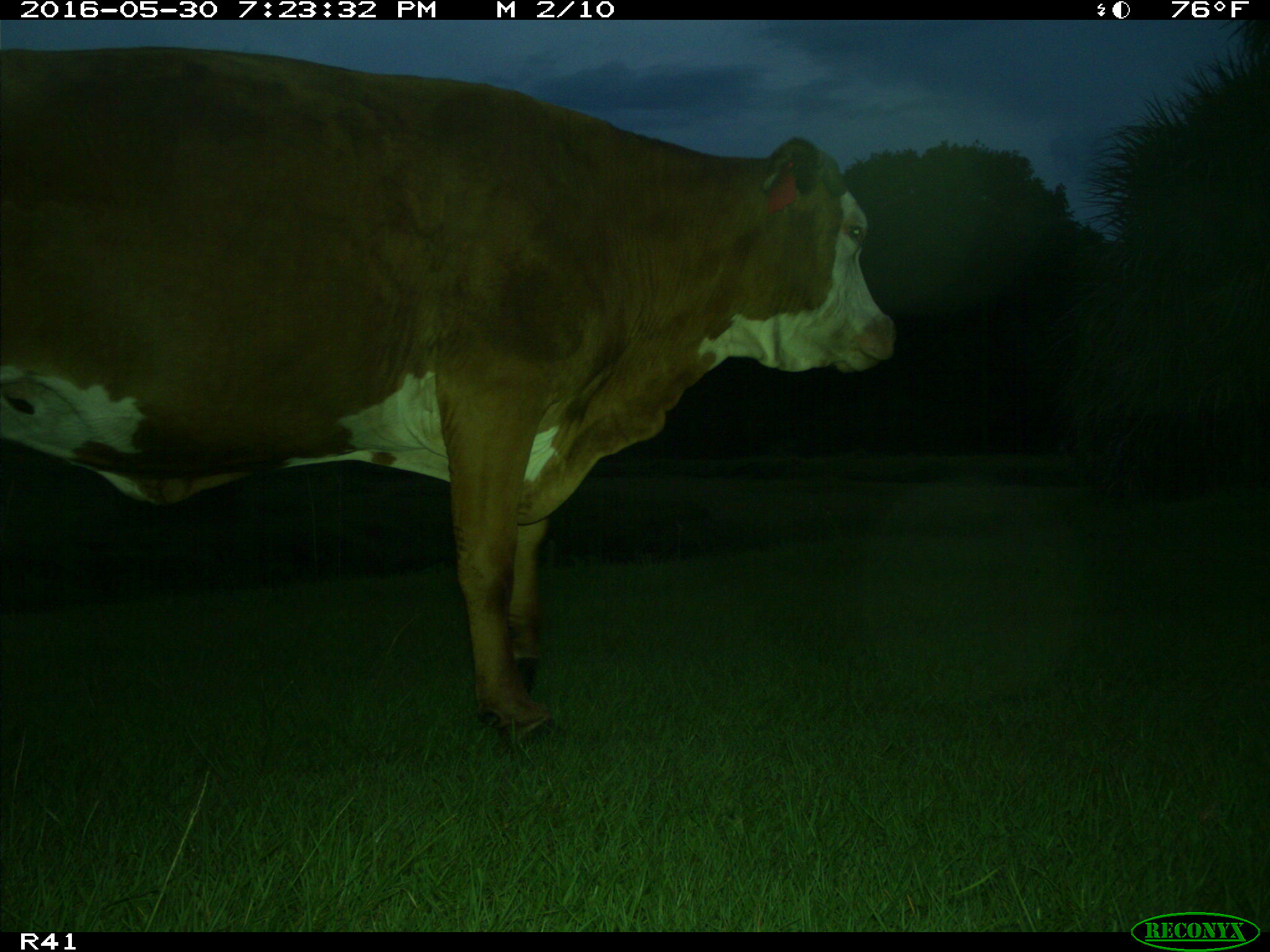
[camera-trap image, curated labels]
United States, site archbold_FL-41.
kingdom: Animalia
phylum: Chordata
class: Mammalia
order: Artiodactyla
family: Bovidae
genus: Bos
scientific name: Bos taurus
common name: domestic cow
Bos taurus (domestic cow).